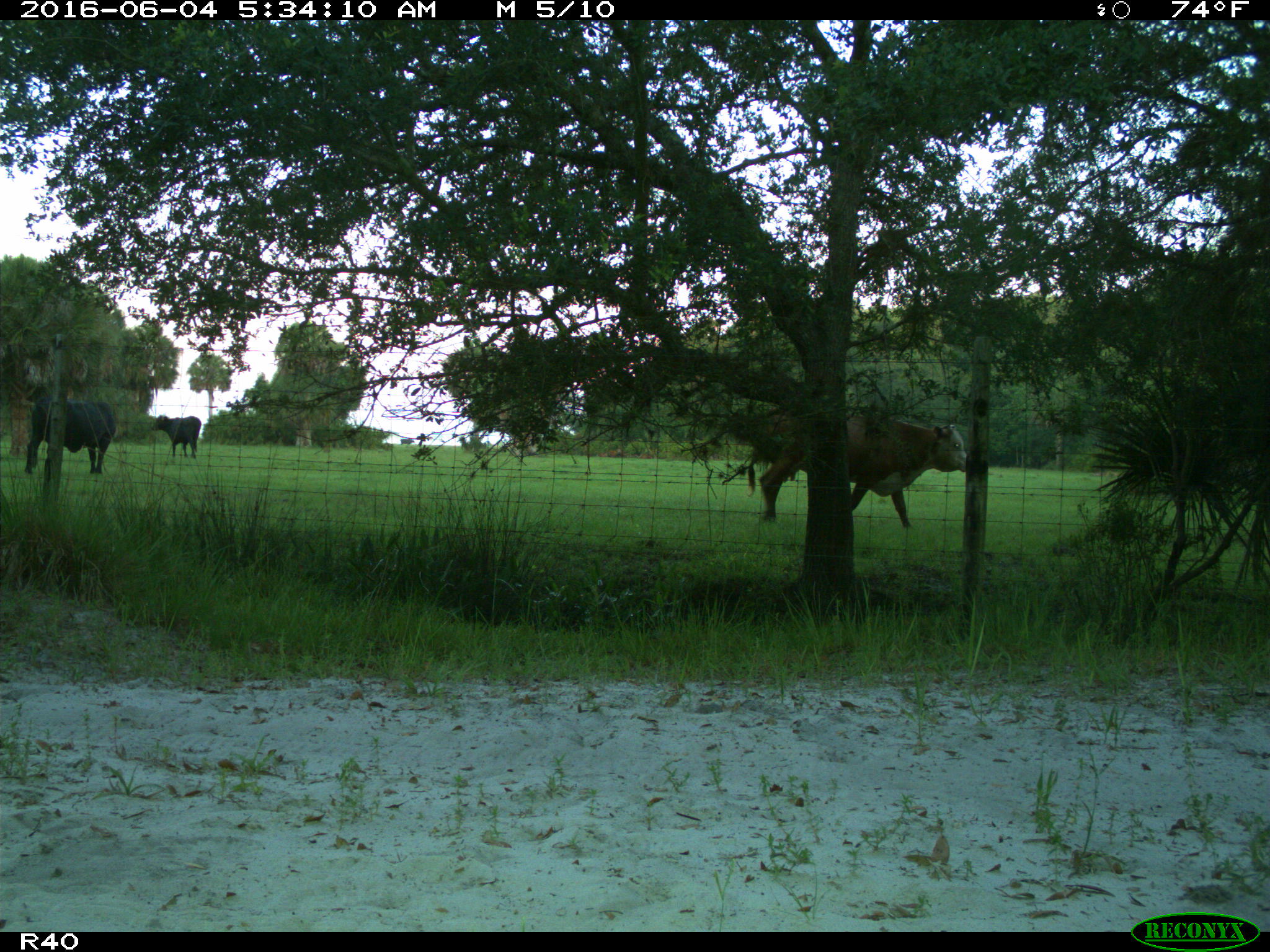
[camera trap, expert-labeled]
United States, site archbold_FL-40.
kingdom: Animalia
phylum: Chordata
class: Mammalia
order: Artiodactyla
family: Bovidae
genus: Bos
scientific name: Bos taurus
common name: domestic cow